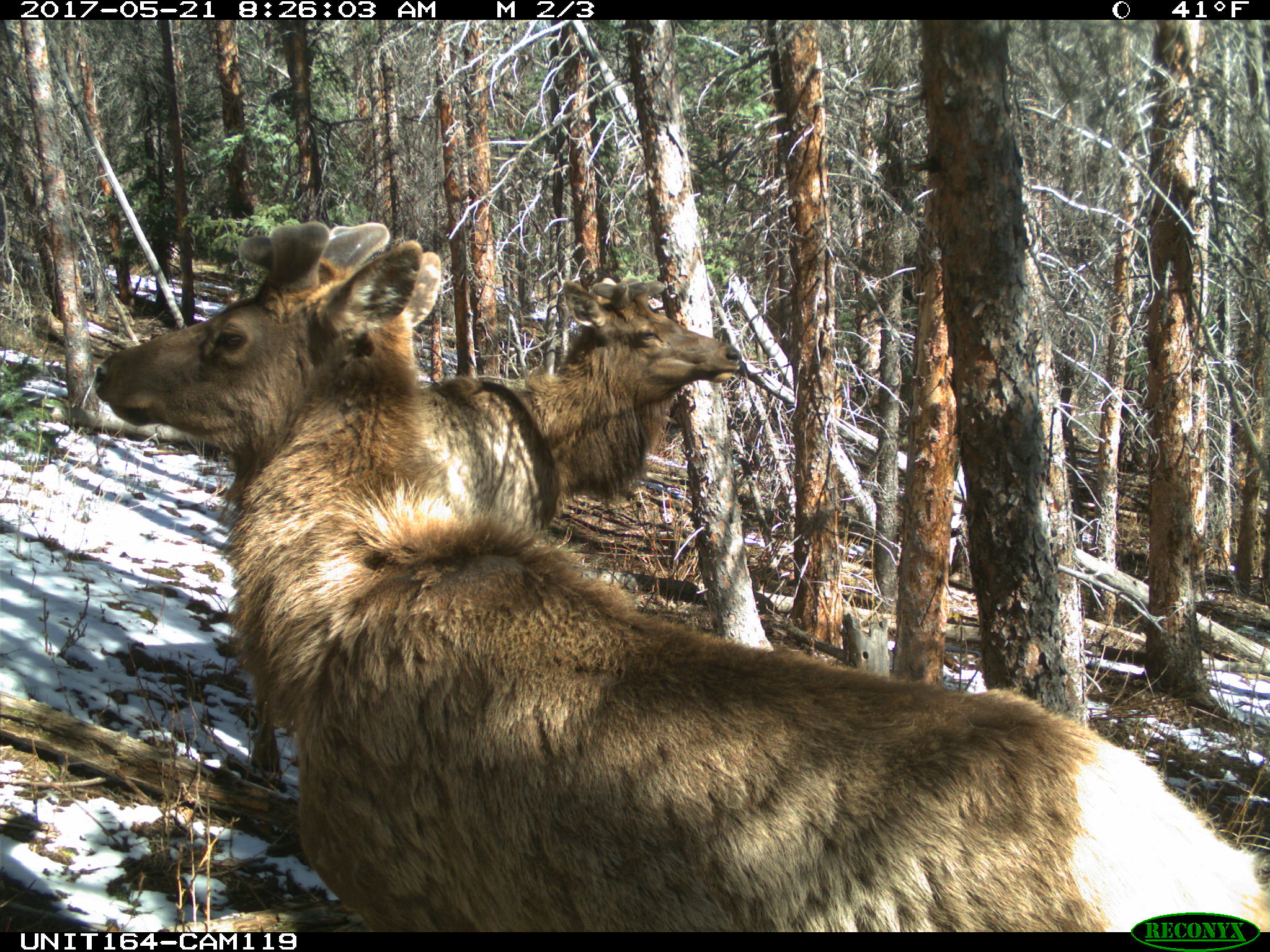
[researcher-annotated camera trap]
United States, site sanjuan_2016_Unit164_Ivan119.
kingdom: Animalia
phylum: Chordata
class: Mammalia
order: Artiodactyla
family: Cervidae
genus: Cervus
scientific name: Cervus elaphus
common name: red deer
Cervus elaphus (red deer).